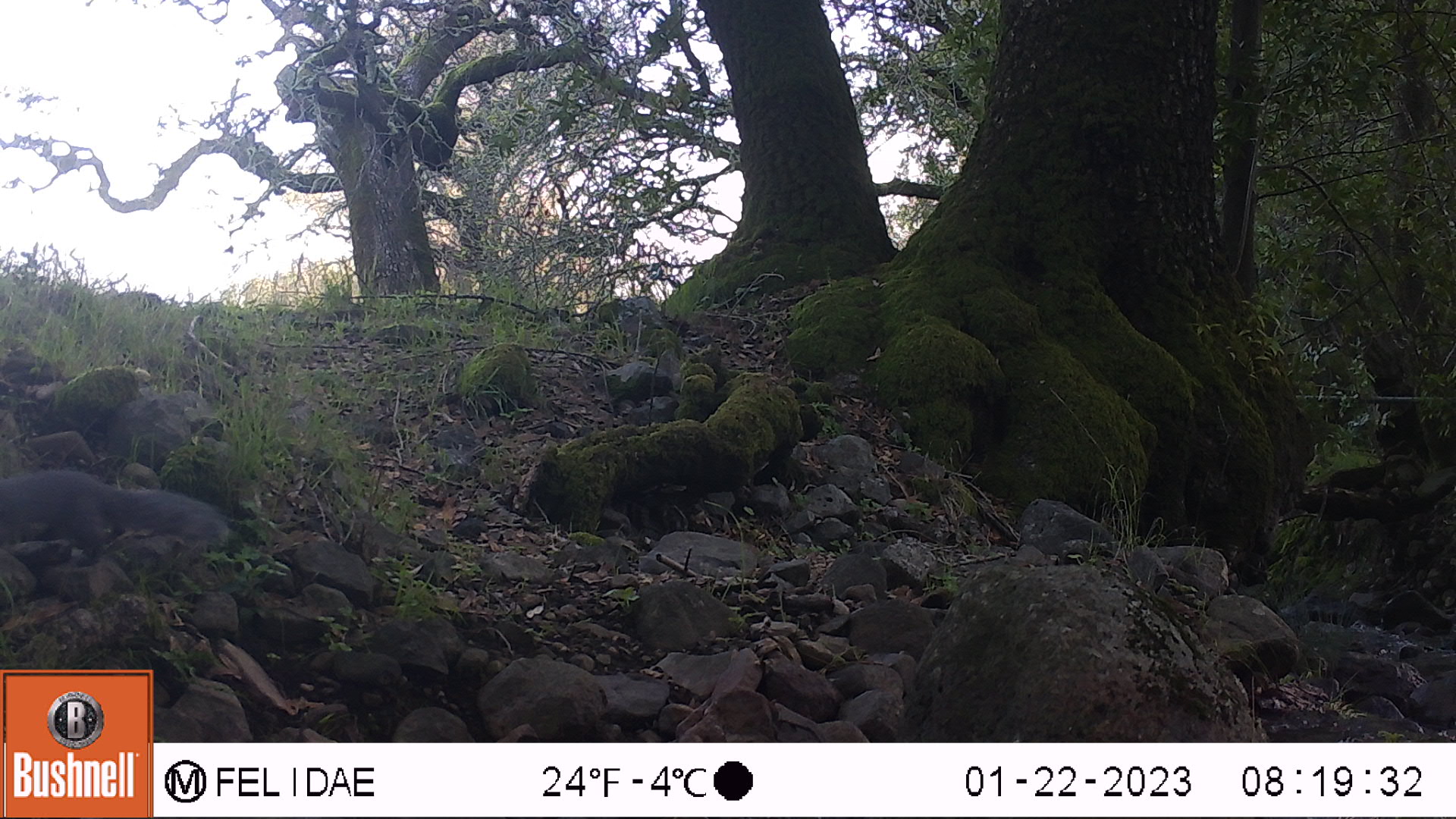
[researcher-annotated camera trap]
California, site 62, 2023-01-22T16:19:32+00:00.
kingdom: Animalia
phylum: Chordata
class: Mammalia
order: Rodentia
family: Sciuridae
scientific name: Sciuridae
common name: squirrel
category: unknown squirrel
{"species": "unknown squirrel (squirrel) (Sciuridae)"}